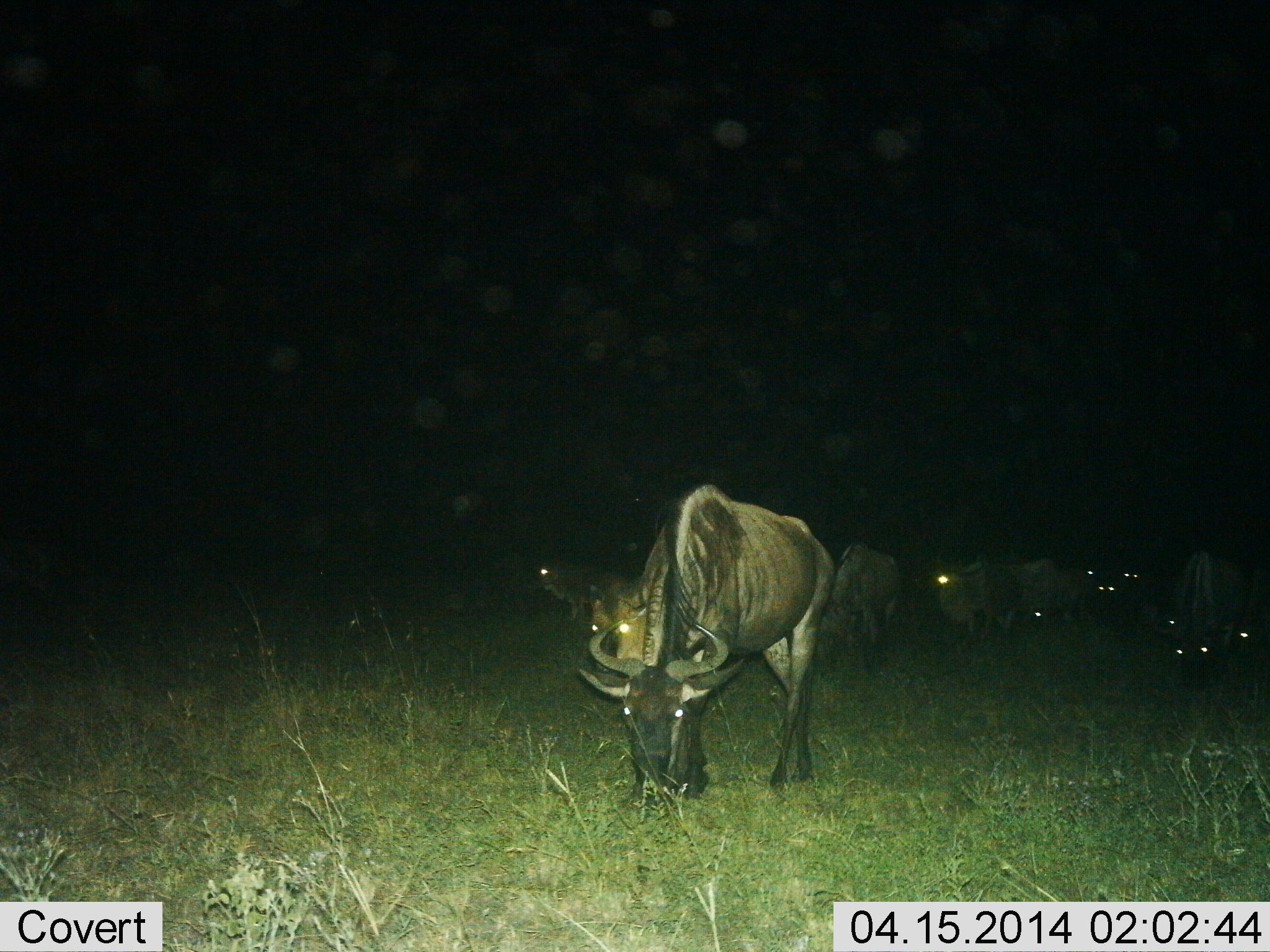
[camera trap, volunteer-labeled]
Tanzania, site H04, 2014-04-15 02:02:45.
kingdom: Animalia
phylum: Chordata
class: Mammalia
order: Artiodactyla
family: Bovidae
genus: Connochaetes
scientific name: Connochaetes taurinus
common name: blue wildebeest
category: wildebeest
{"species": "wildebeest (blue wildebeest) (Connochaetes taurinus)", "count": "11-50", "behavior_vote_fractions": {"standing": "30%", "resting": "0%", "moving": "20%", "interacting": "0%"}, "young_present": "0%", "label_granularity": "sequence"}